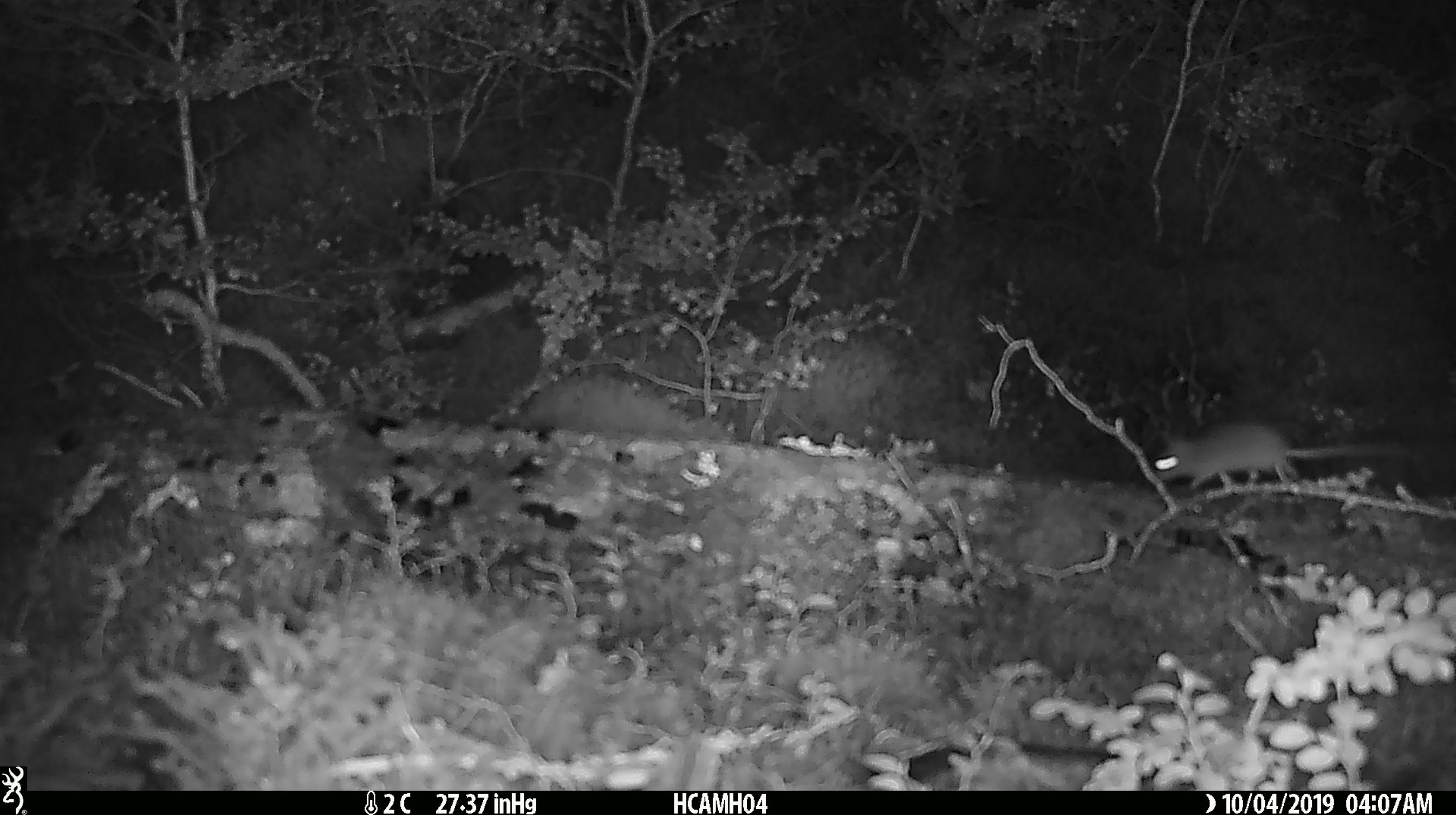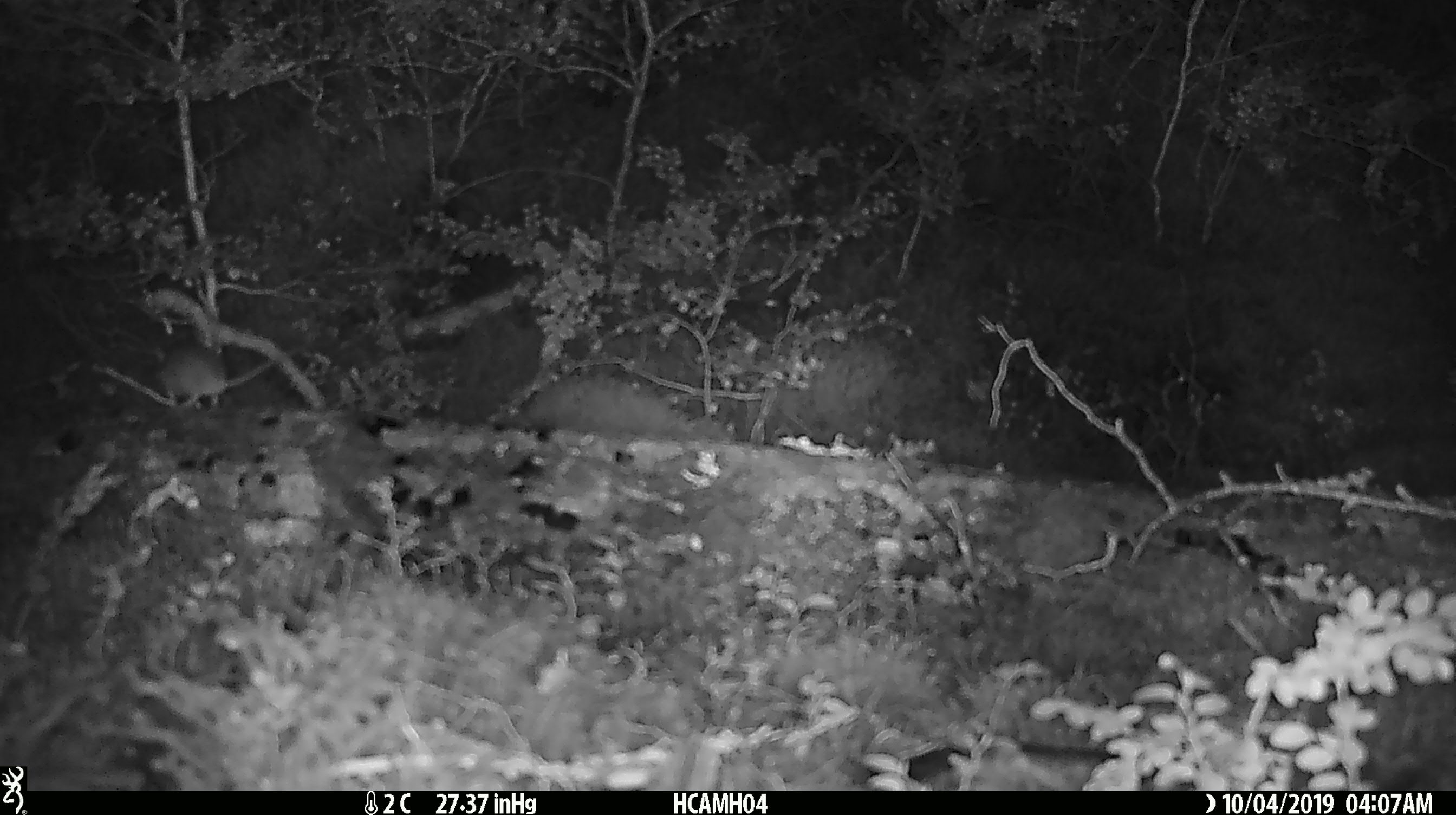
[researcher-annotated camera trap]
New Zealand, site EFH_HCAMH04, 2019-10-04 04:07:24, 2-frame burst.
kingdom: Animalia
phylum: Chordata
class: Mammalia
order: Rodentia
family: Muridae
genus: Mus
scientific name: Mus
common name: mouse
Mouse (Mus).